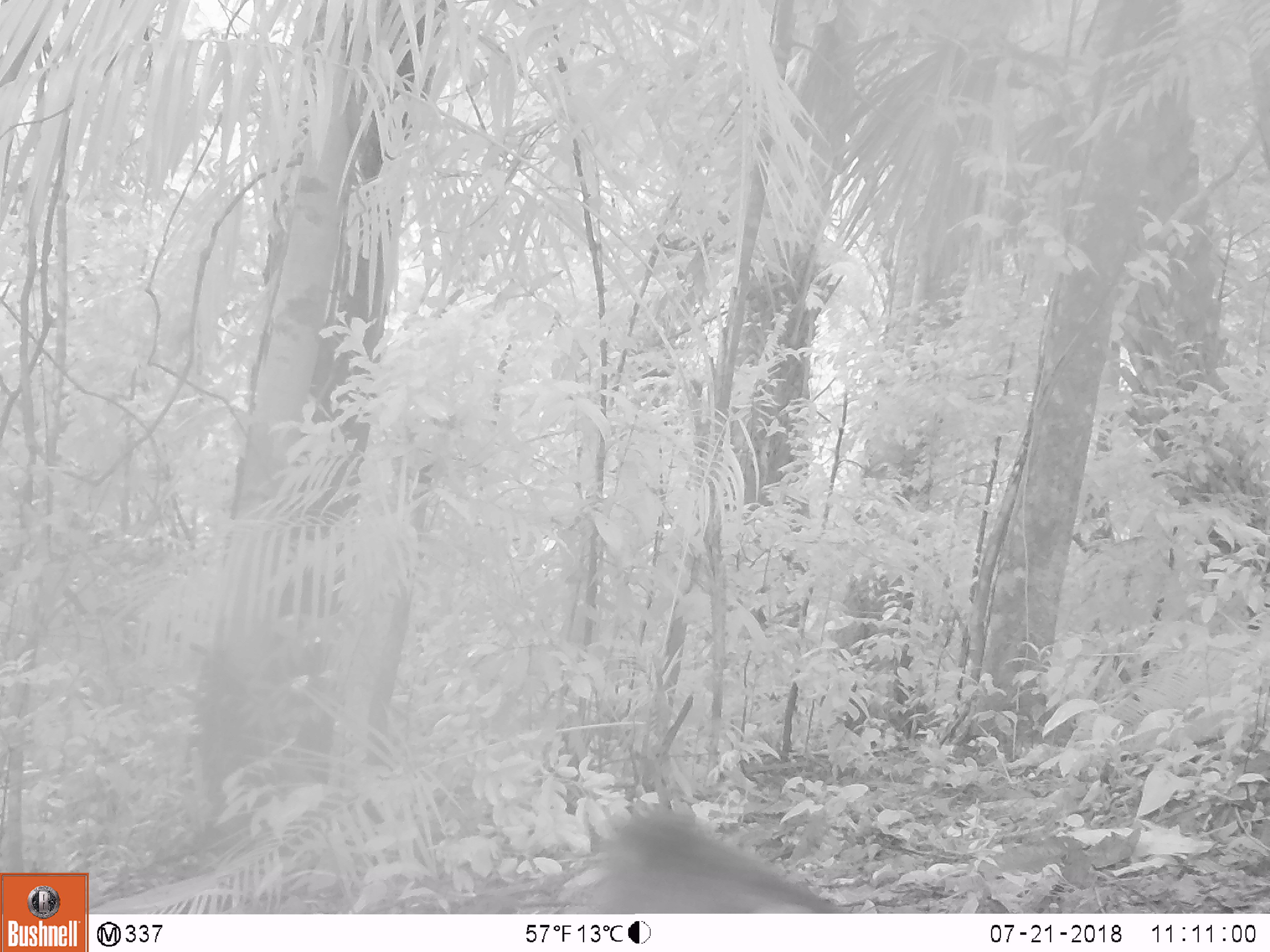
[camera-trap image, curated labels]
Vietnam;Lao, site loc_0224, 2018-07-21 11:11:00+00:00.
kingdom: Animalia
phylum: Chordata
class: Mammalia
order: Primates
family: Cercopithecidae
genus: Macaca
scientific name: Macaca arctoides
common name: stump-tailed macaque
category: stump tailed macaque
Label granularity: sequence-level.